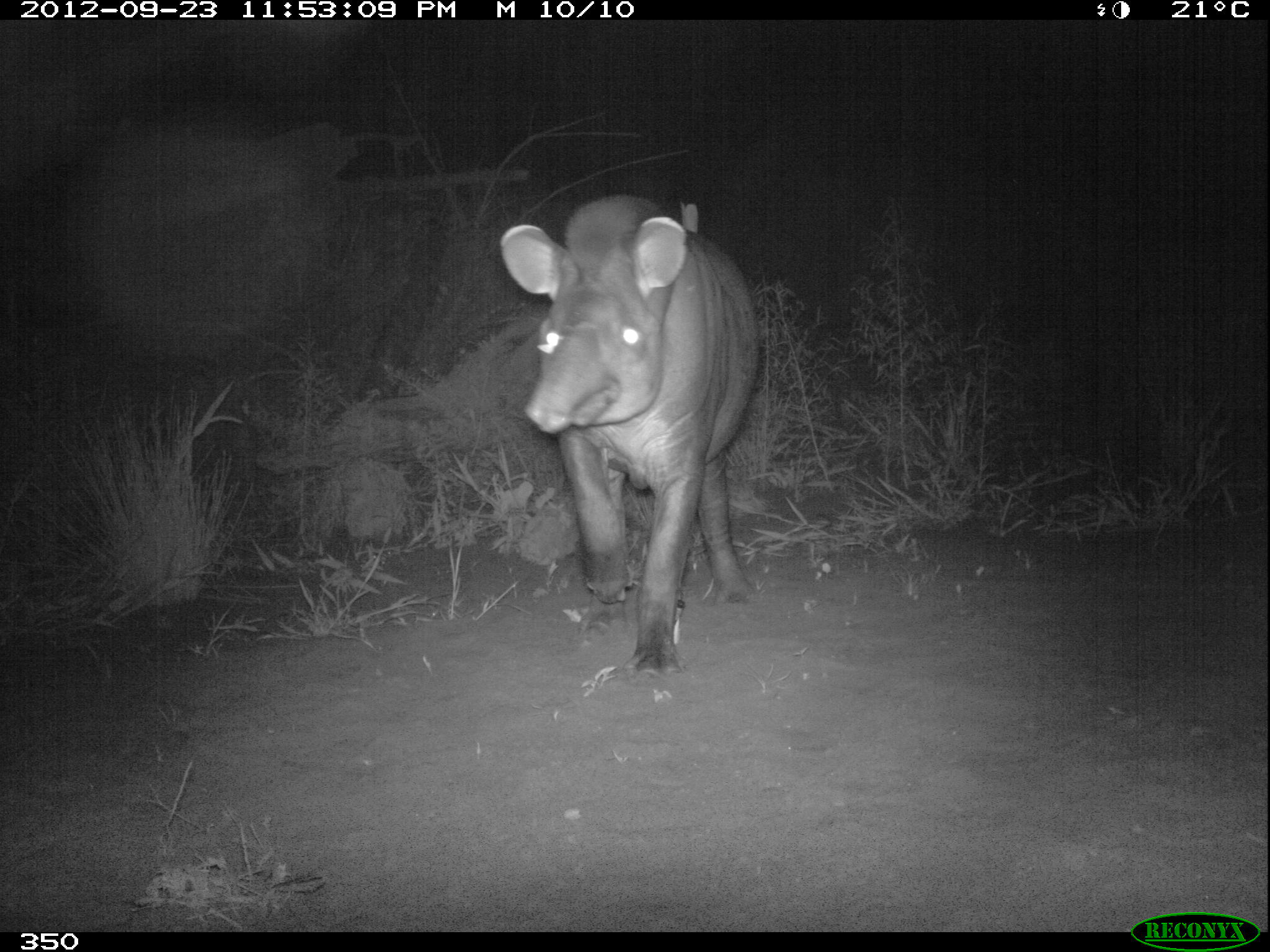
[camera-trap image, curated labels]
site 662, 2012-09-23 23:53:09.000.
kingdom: Animalia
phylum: Chordata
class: Mammalia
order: Perissodactyla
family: Tapiridae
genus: Tapirus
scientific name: Tapirus terrestris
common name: south american tapir